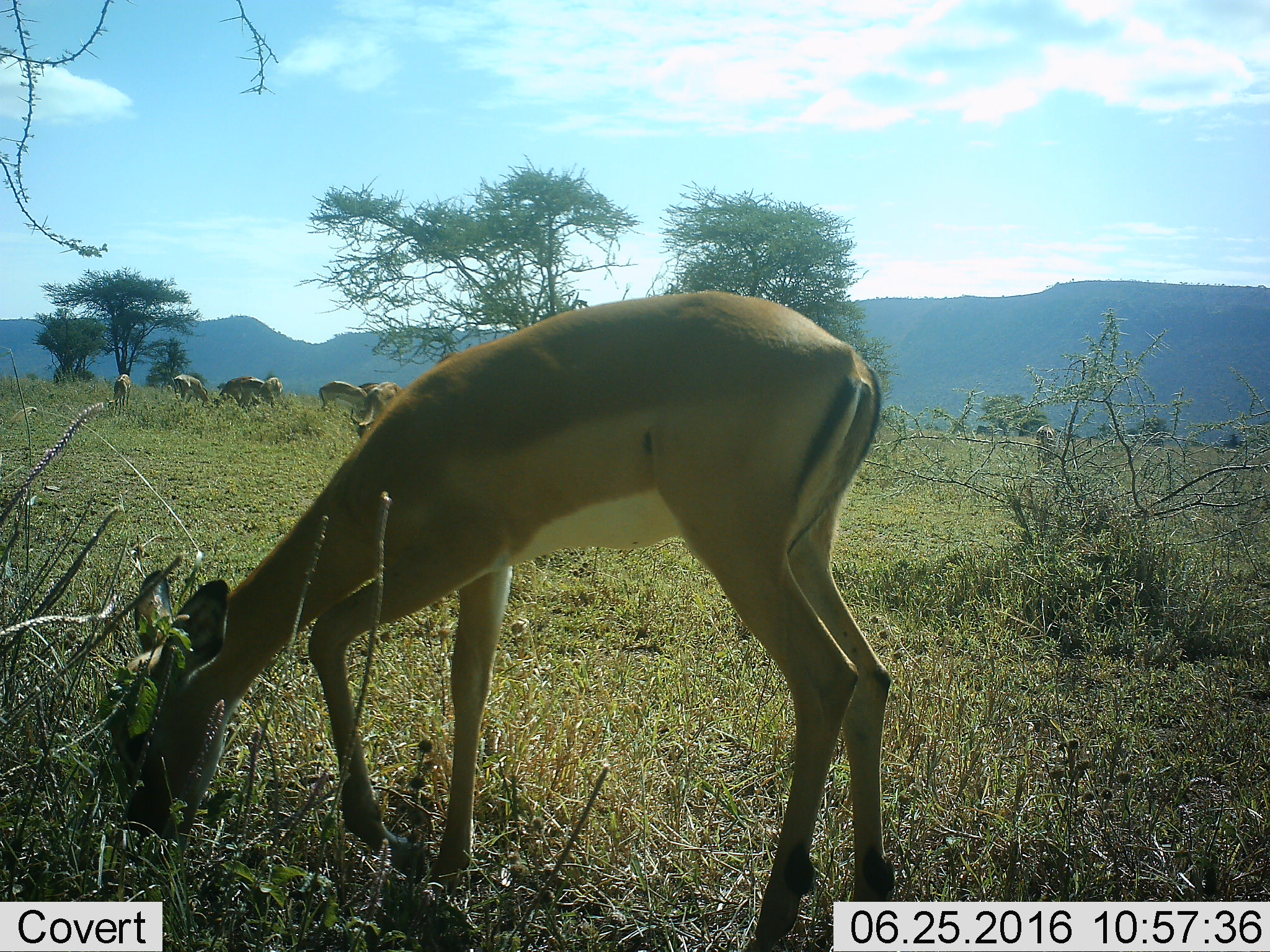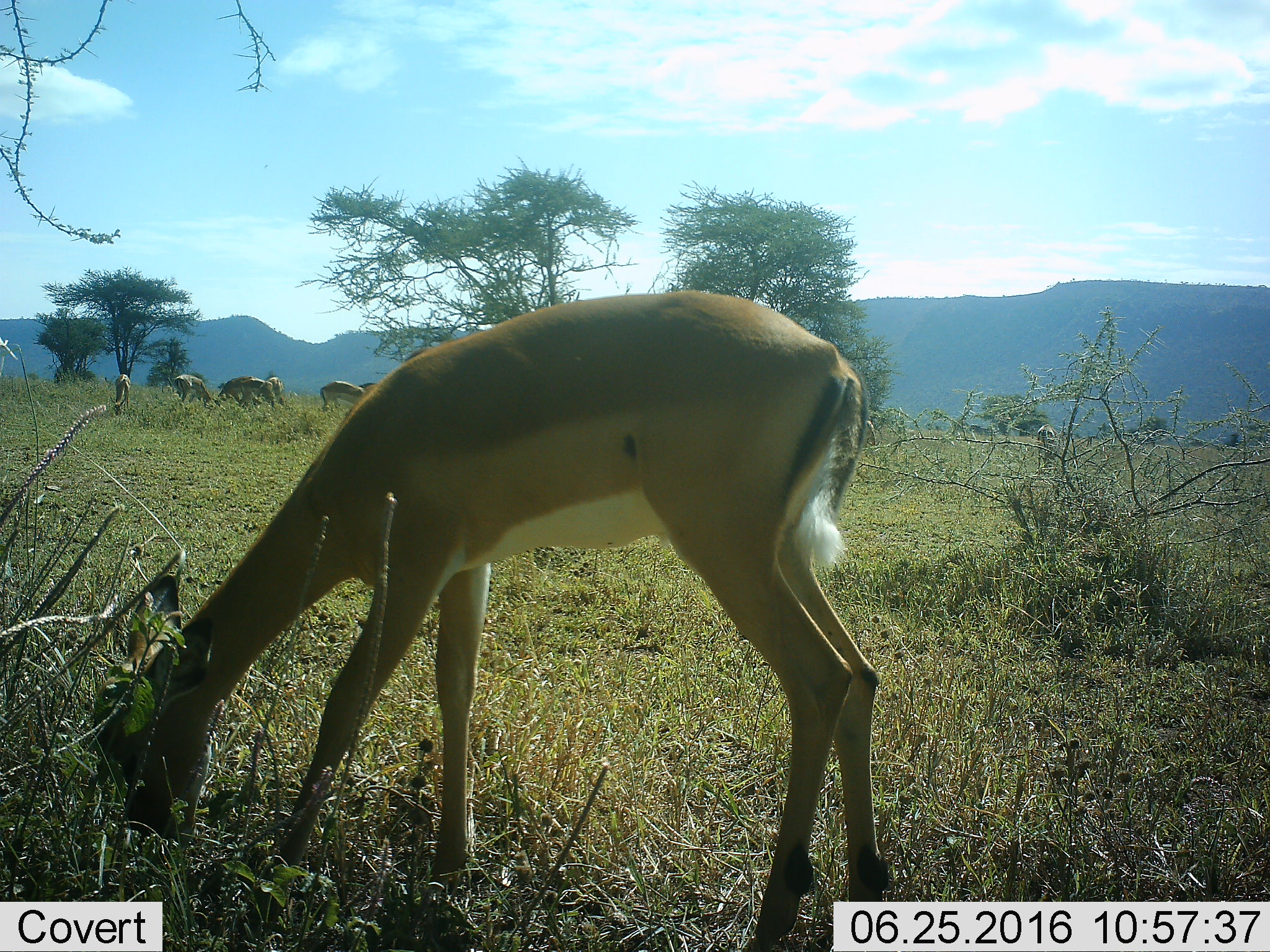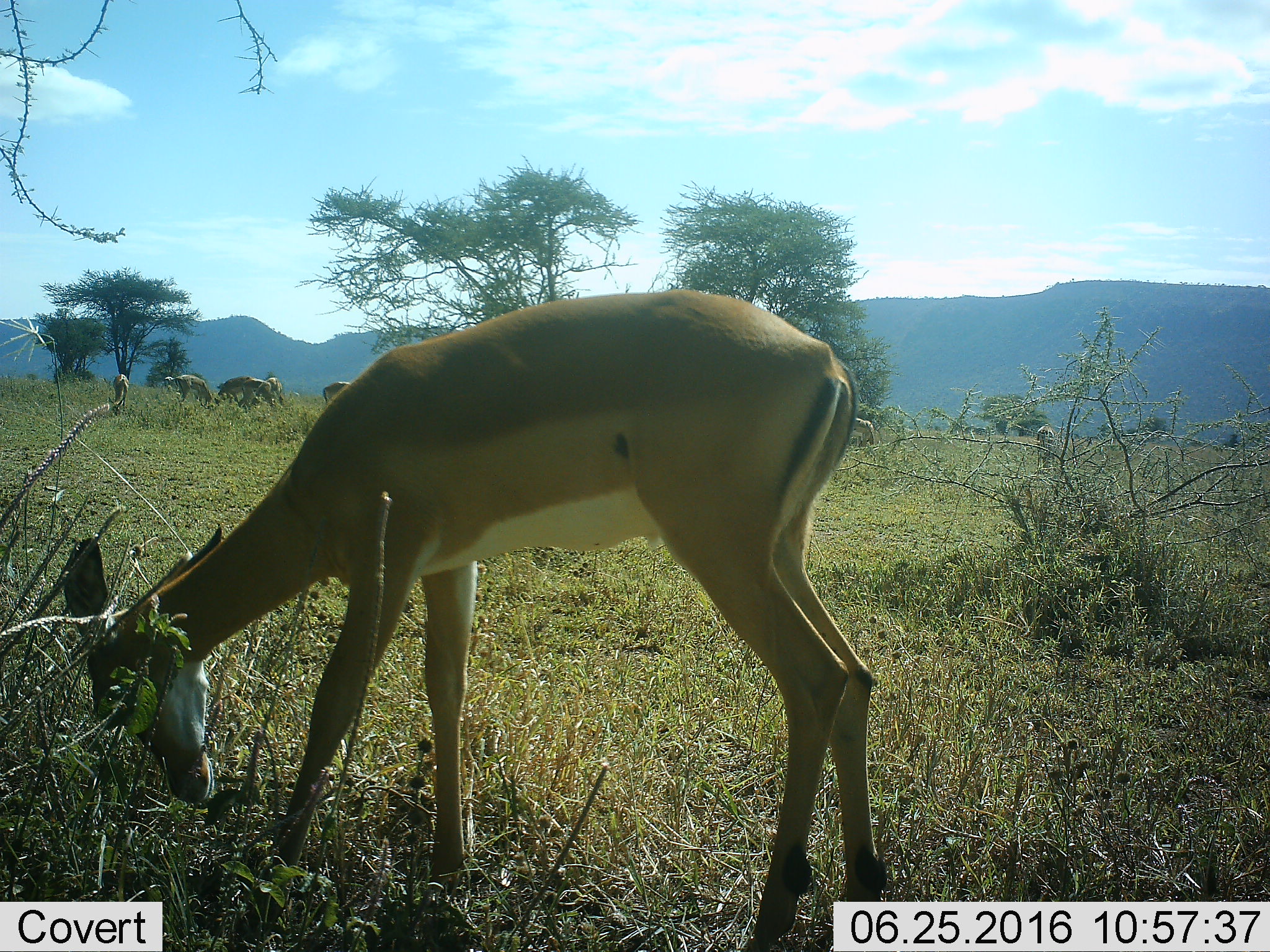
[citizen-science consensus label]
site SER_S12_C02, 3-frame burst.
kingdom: Animalia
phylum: Chordata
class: Mammalia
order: Artiodactyla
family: Bovidae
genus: Aepyceros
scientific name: Aepyceros melampus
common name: impala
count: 10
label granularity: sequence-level